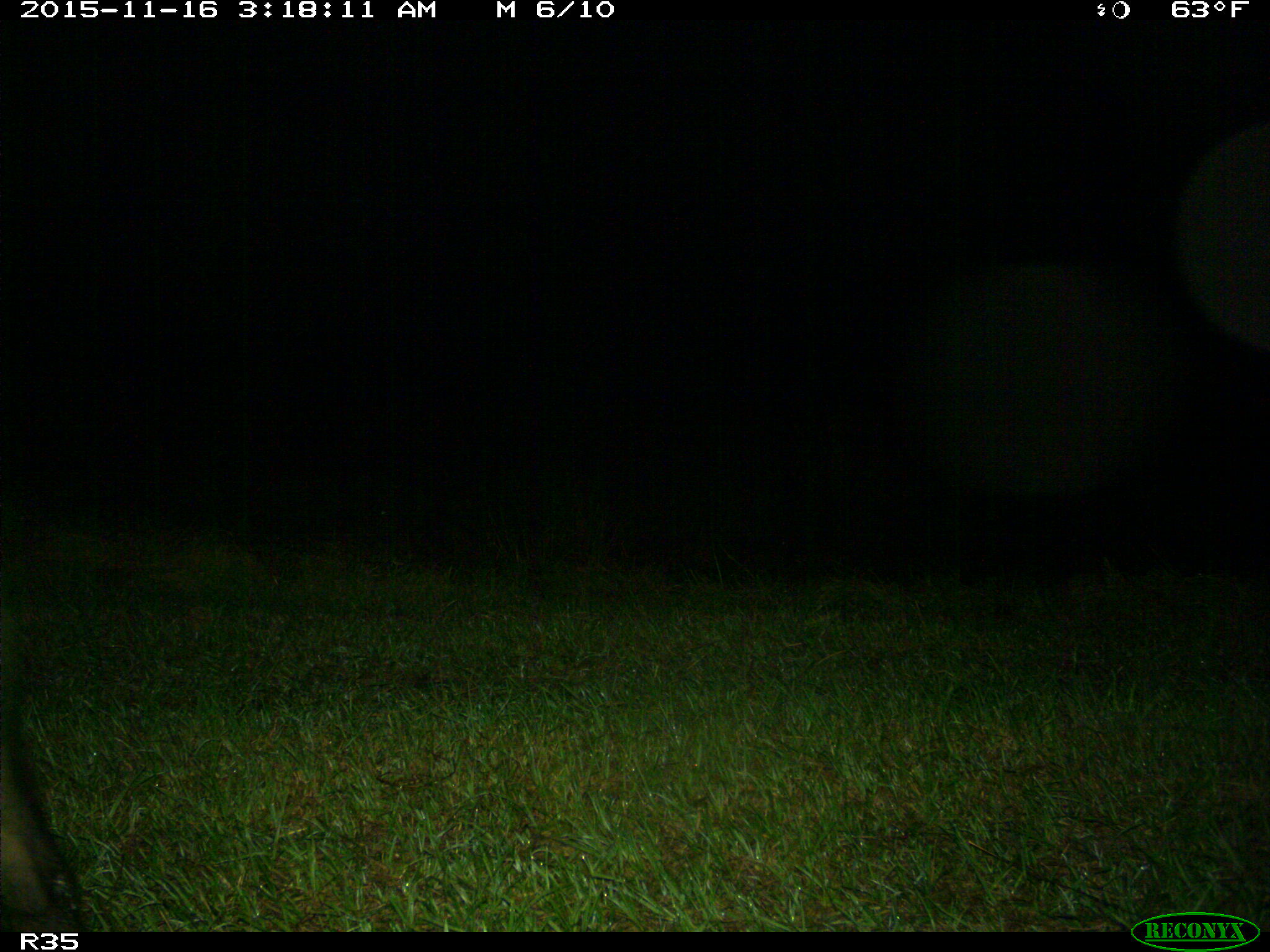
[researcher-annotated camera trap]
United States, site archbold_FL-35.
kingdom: Animalia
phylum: Chordata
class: Mammalia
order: Artiodactyla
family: Suidae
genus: Sus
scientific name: Sus scrofa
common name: wild boar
Sus scrofa (wild boar).